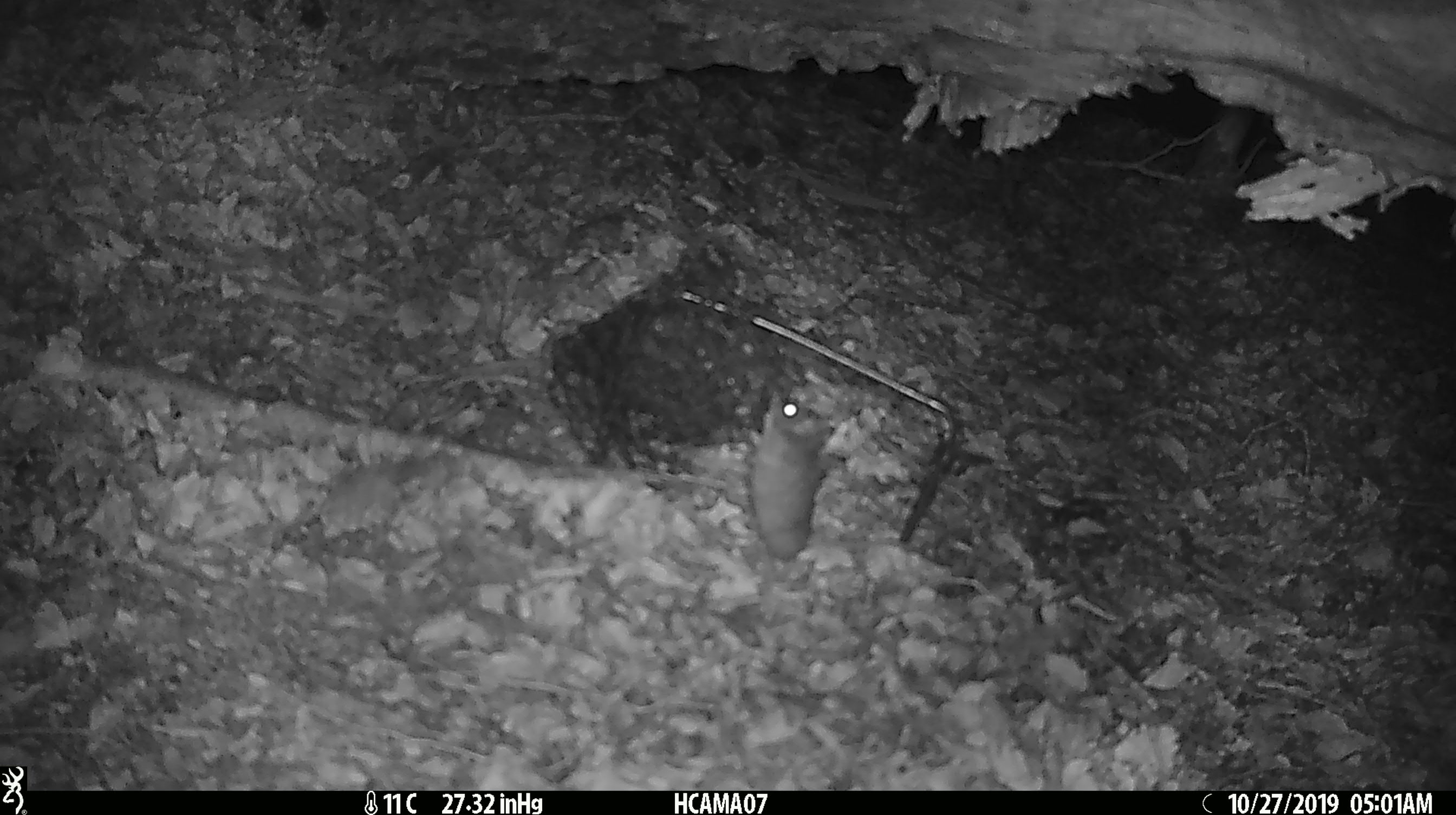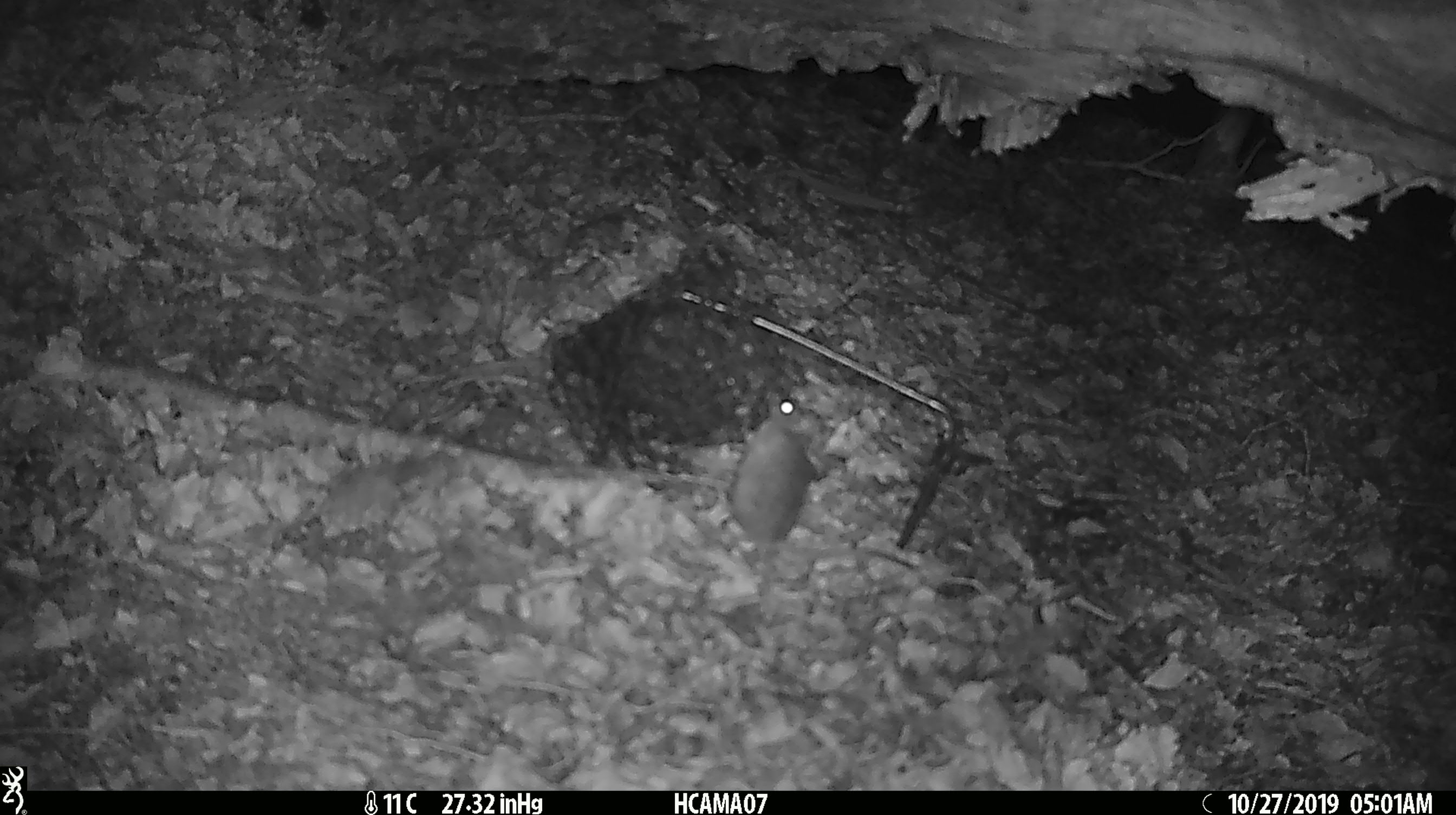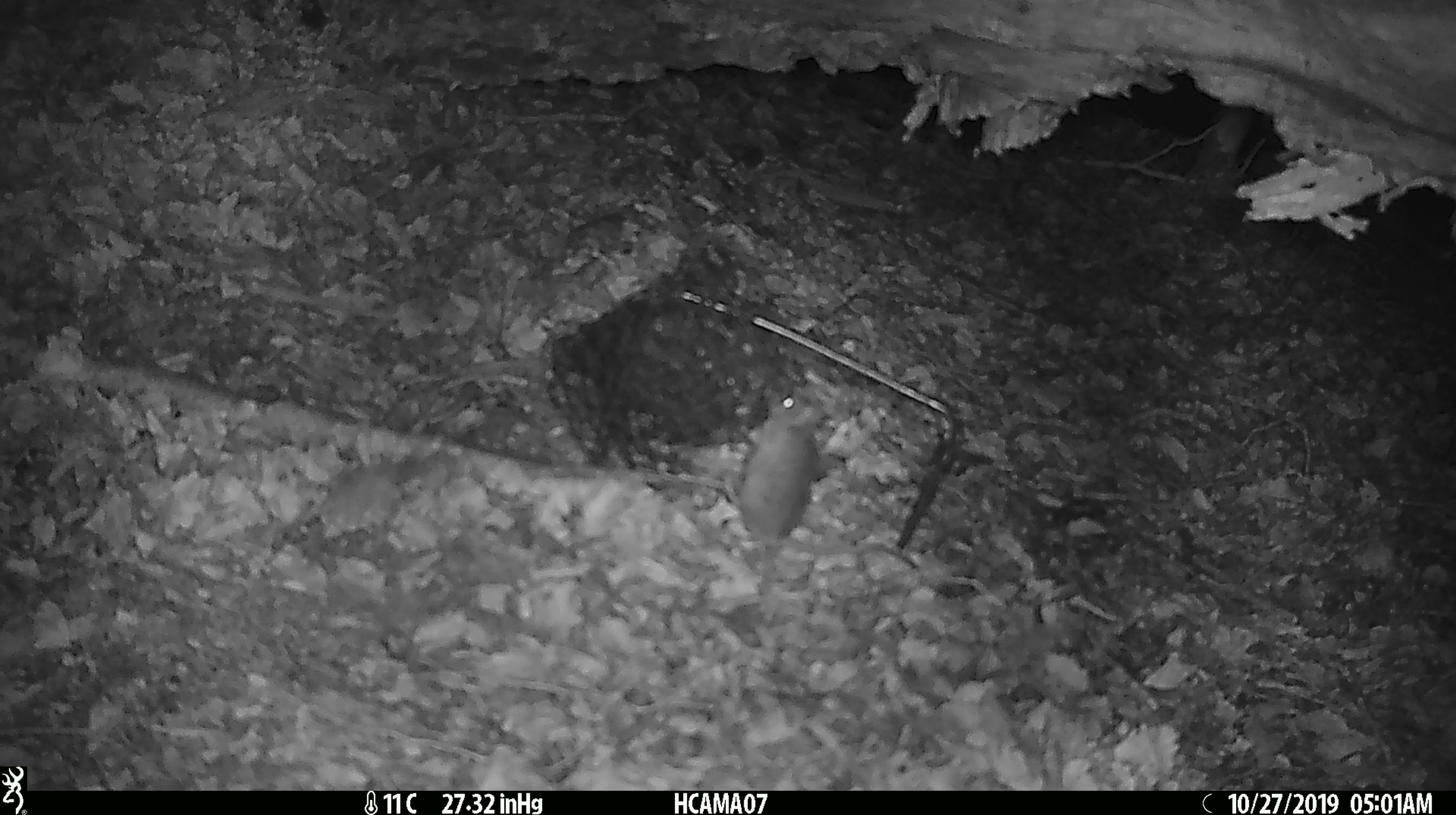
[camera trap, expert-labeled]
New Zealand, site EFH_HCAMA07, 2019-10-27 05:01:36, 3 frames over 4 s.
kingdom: Animalia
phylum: Chordata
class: Mammalia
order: Rodentia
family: Muridae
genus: Mus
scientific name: Mus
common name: mouse